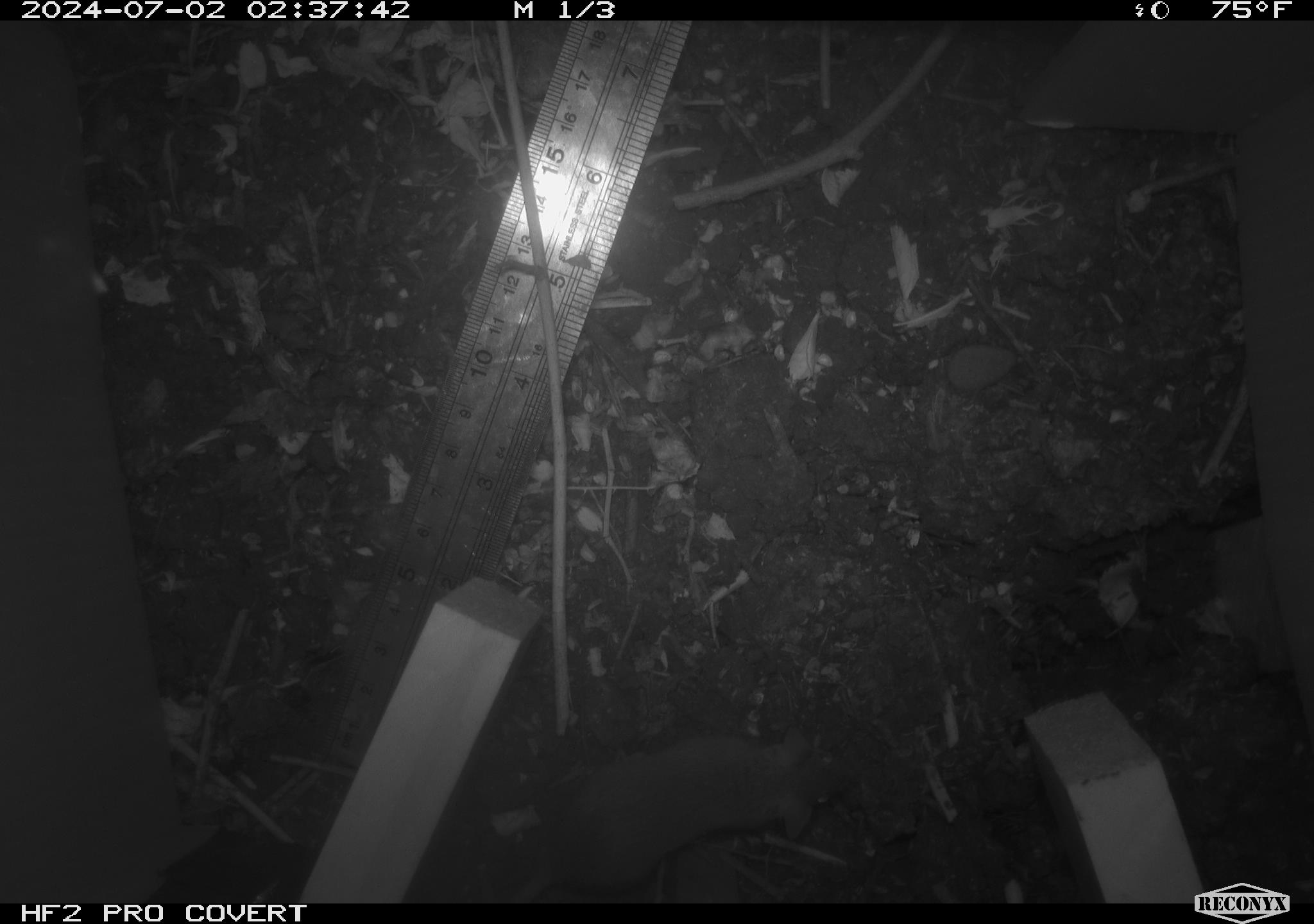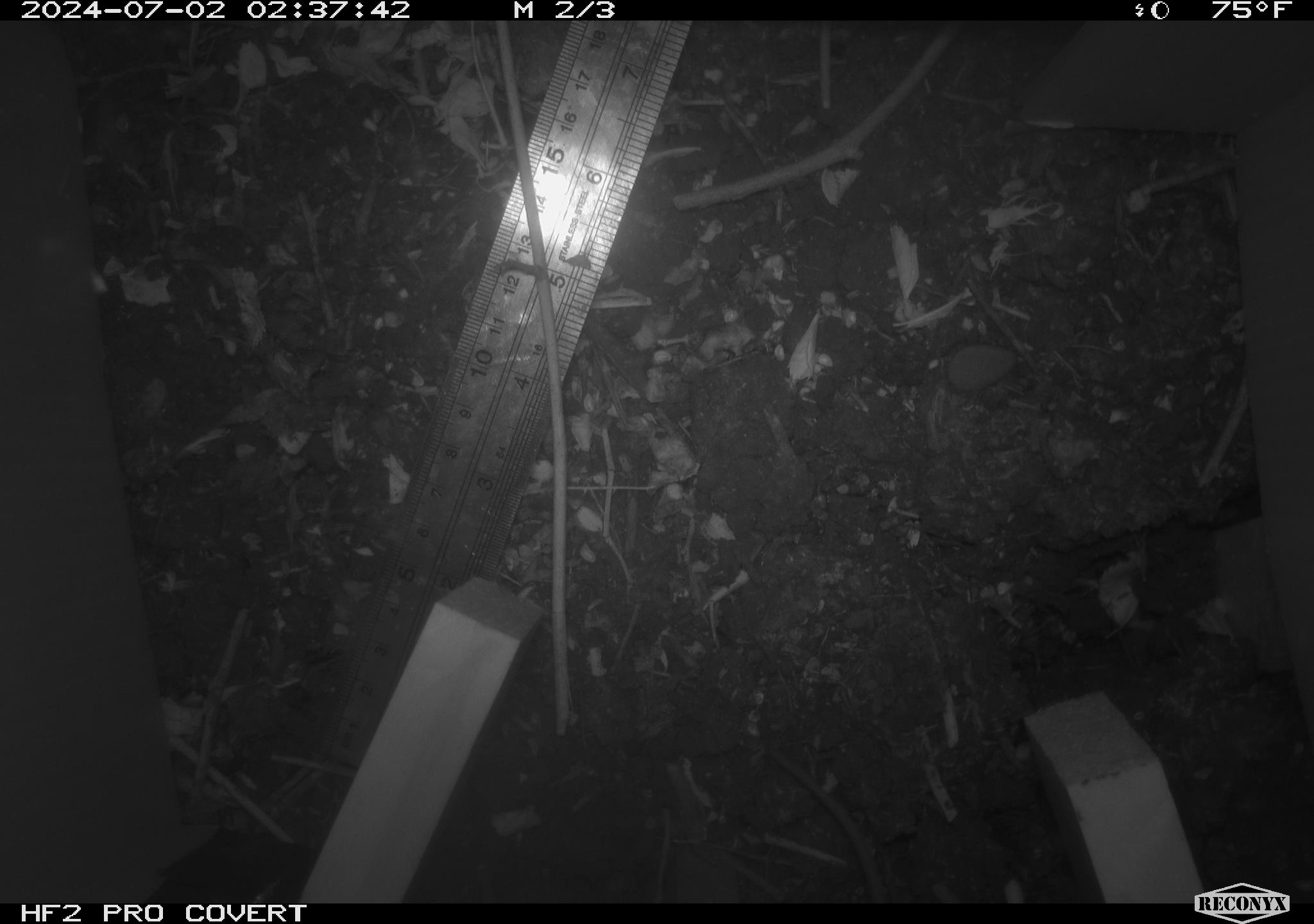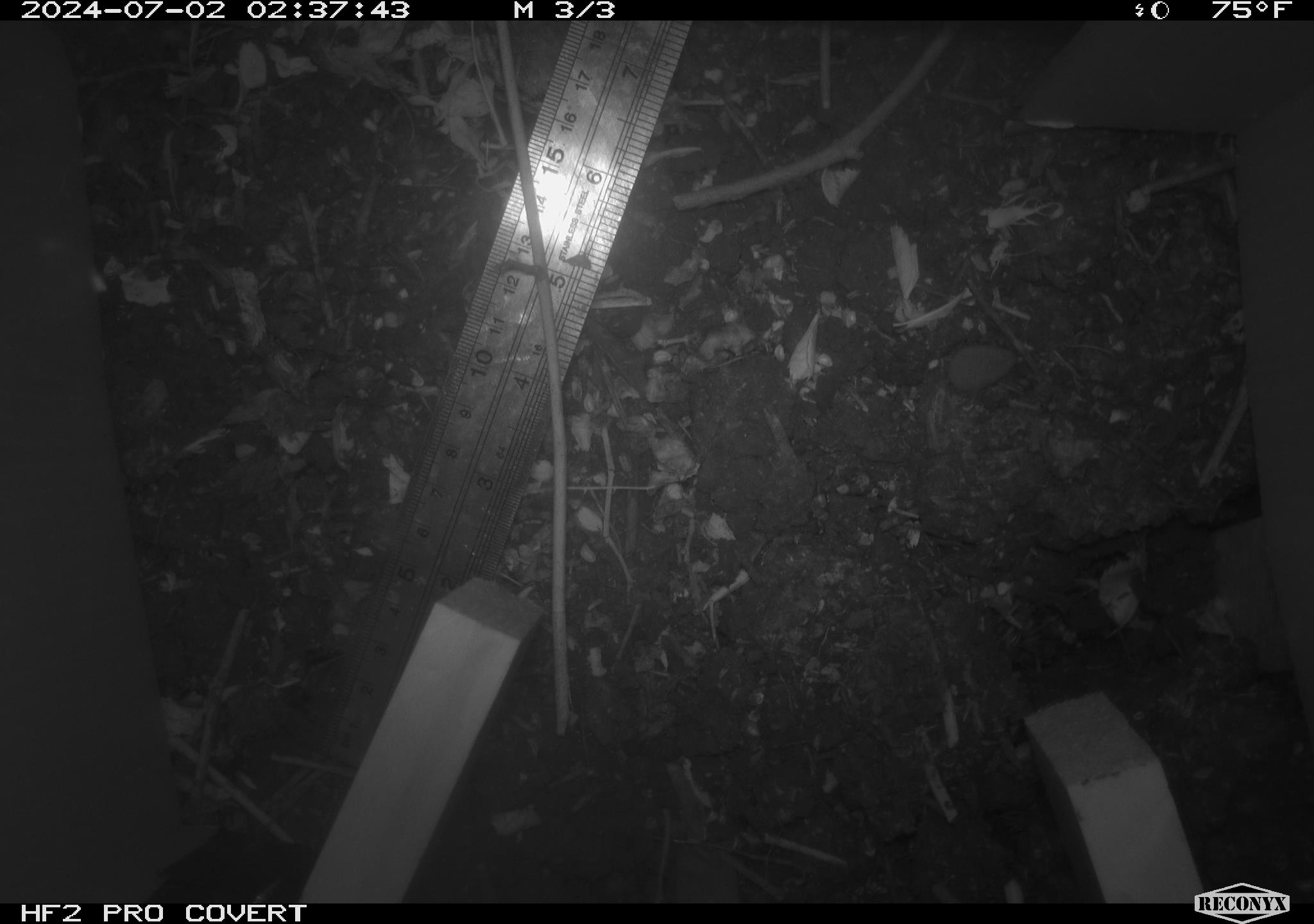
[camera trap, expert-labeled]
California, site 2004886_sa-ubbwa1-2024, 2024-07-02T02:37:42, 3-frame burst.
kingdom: Animalia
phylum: Chordata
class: Mammalia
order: Rodentia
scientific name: Rodentia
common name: mouse species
Mouse species (Rodentia).